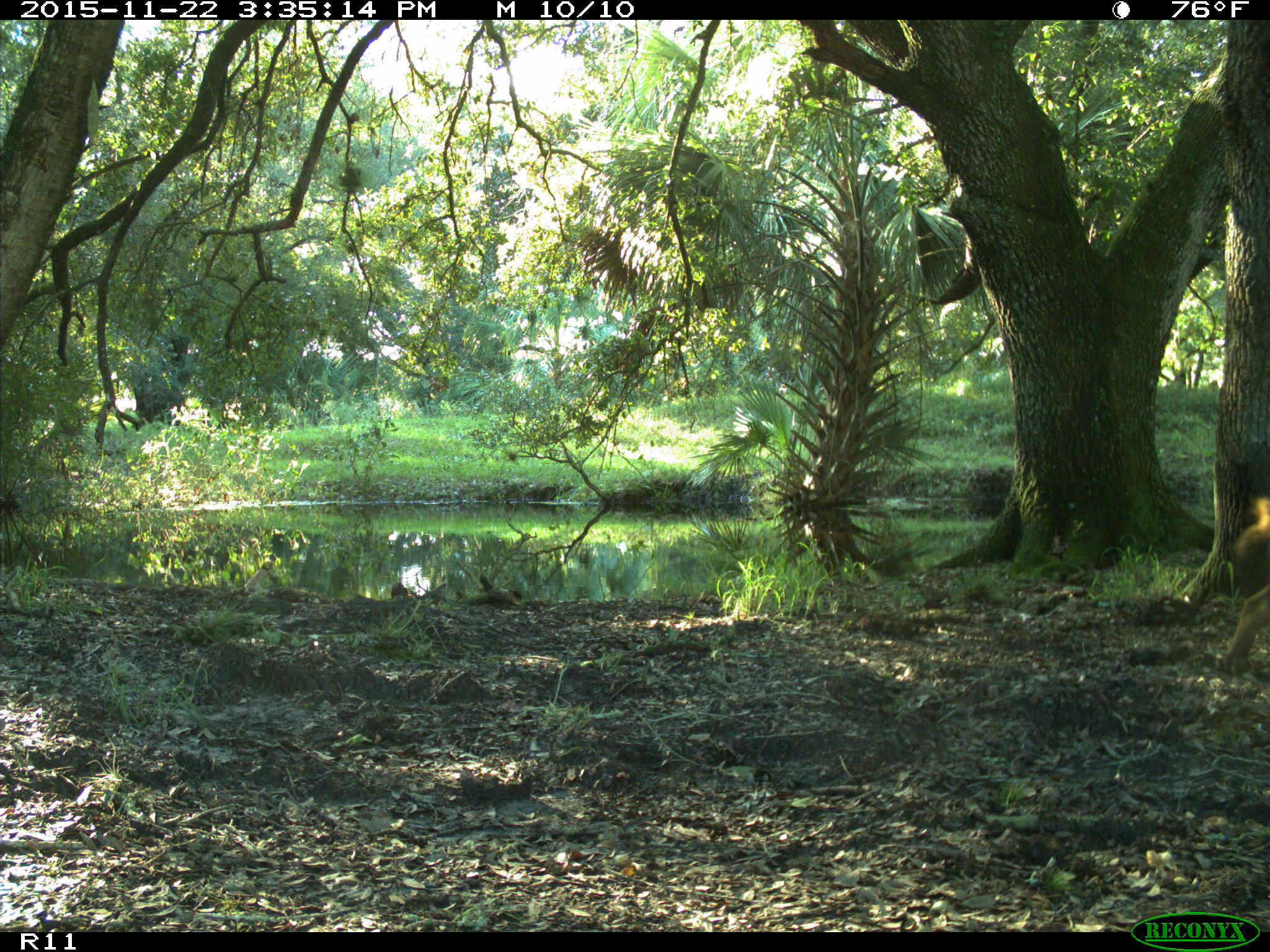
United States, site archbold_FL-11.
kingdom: Animalia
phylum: Chordata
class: Mammalia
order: Artiodactyla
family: Suidae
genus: Sus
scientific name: Sus scrofa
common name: wild boar